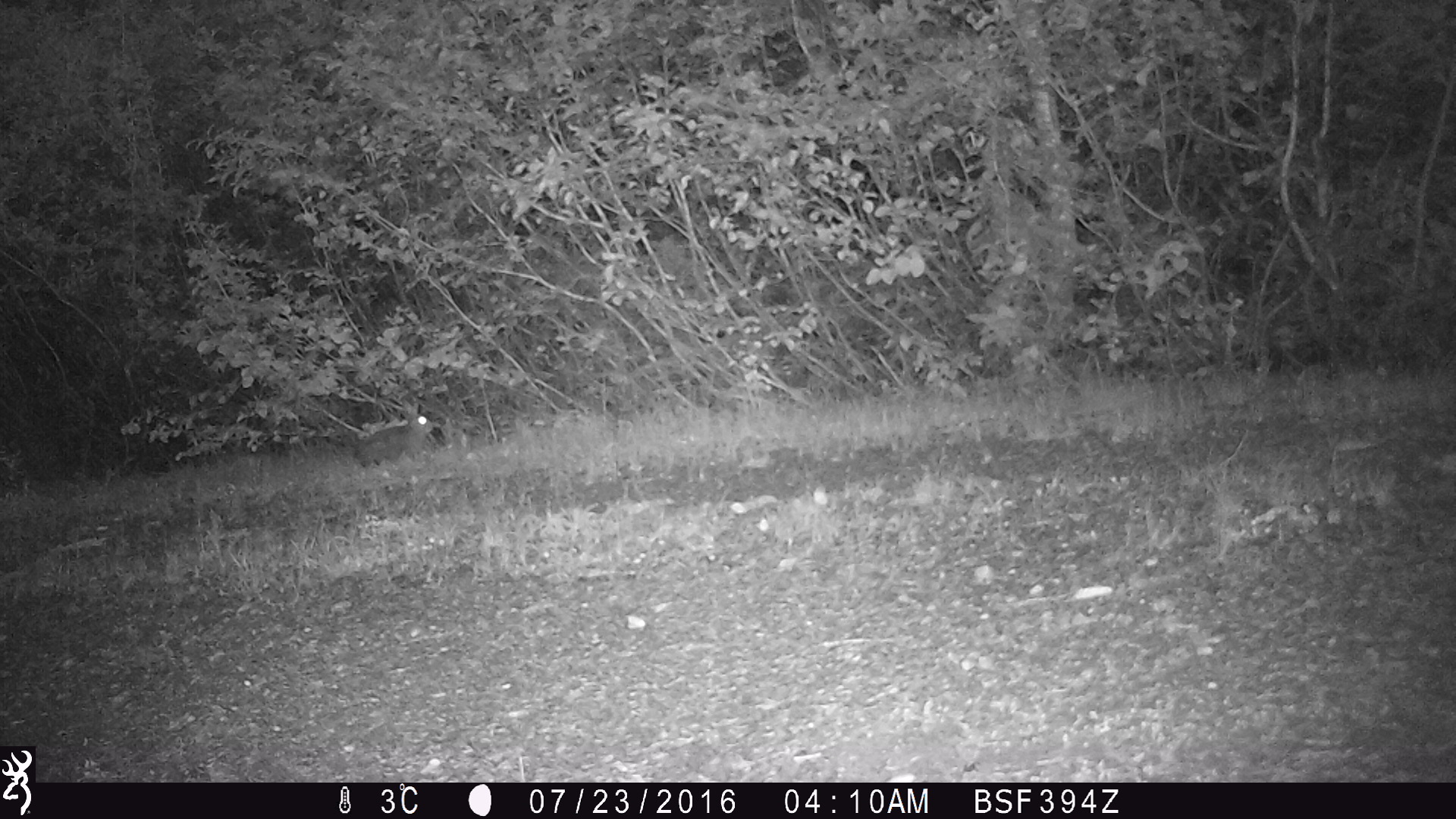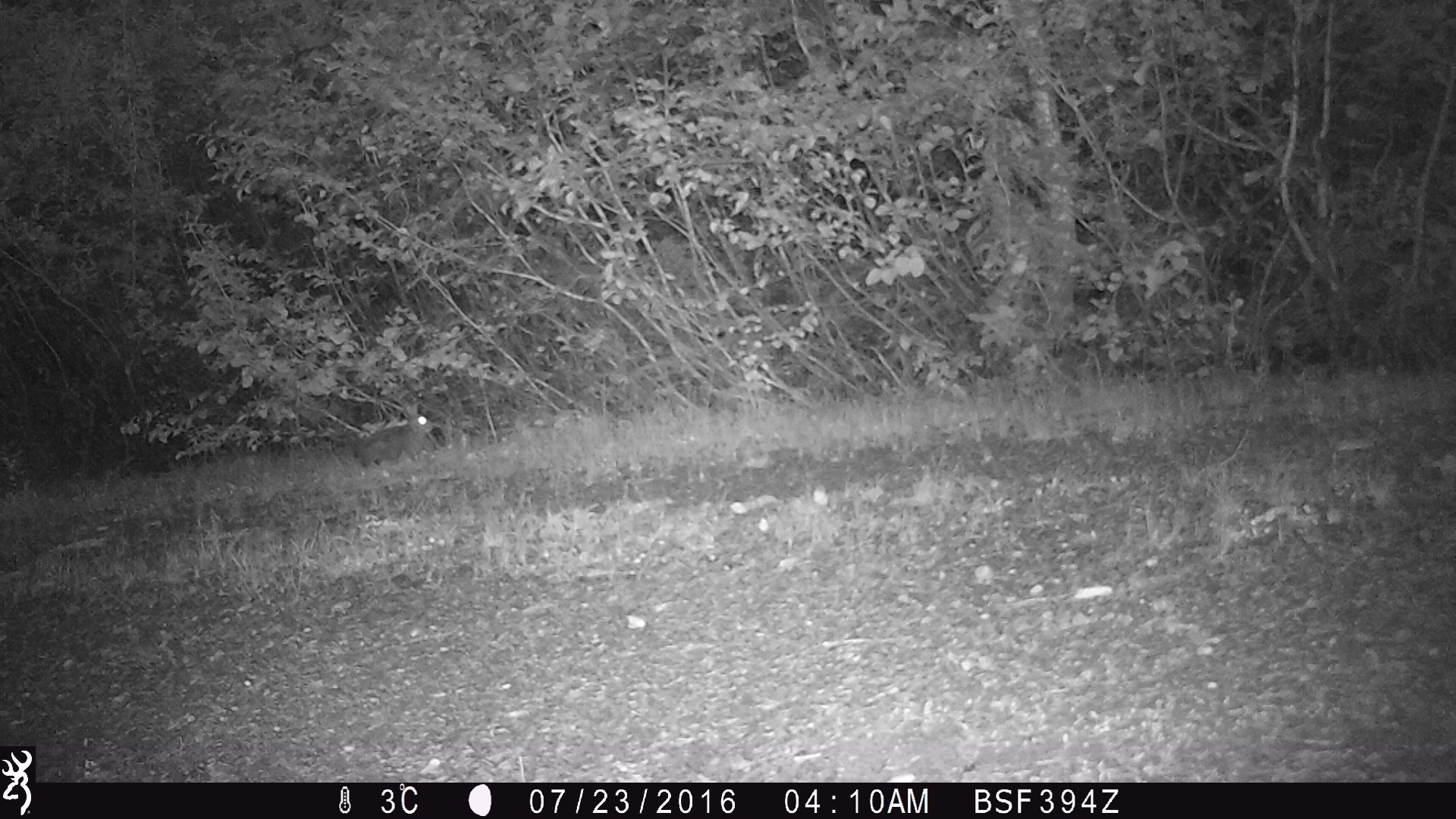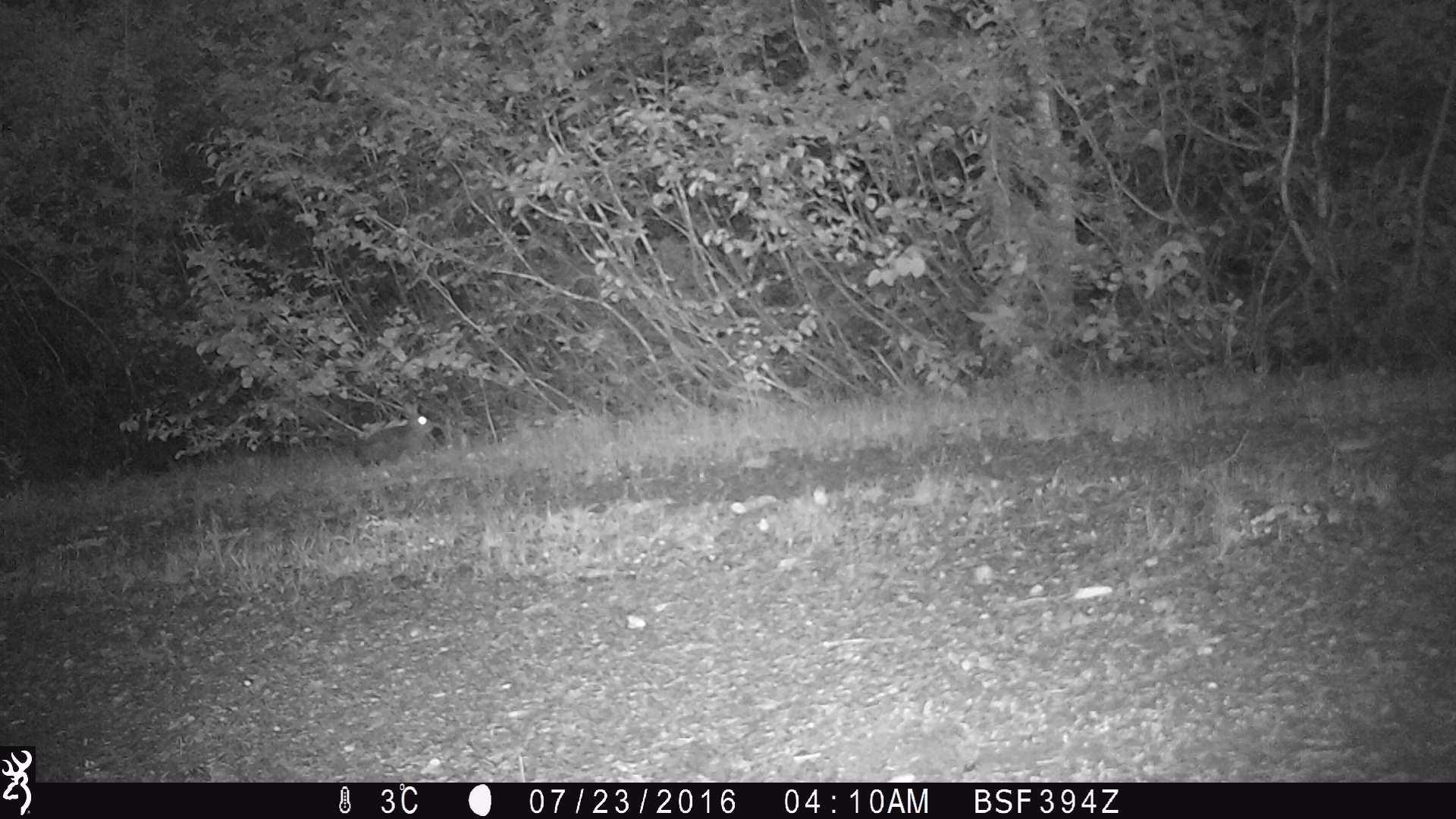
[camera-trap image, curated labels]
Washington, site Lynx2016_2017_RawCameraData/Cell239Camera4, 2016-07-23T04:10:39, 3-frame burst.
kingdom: Animalia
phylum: Chordata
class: Mammalia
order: Lagomorpha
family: Leporidae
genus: Lepus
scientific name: Lepus americanus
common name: snowshoe hare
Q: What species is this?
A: Lepus americanus (snowshoe hare).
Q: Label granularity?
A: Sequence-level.